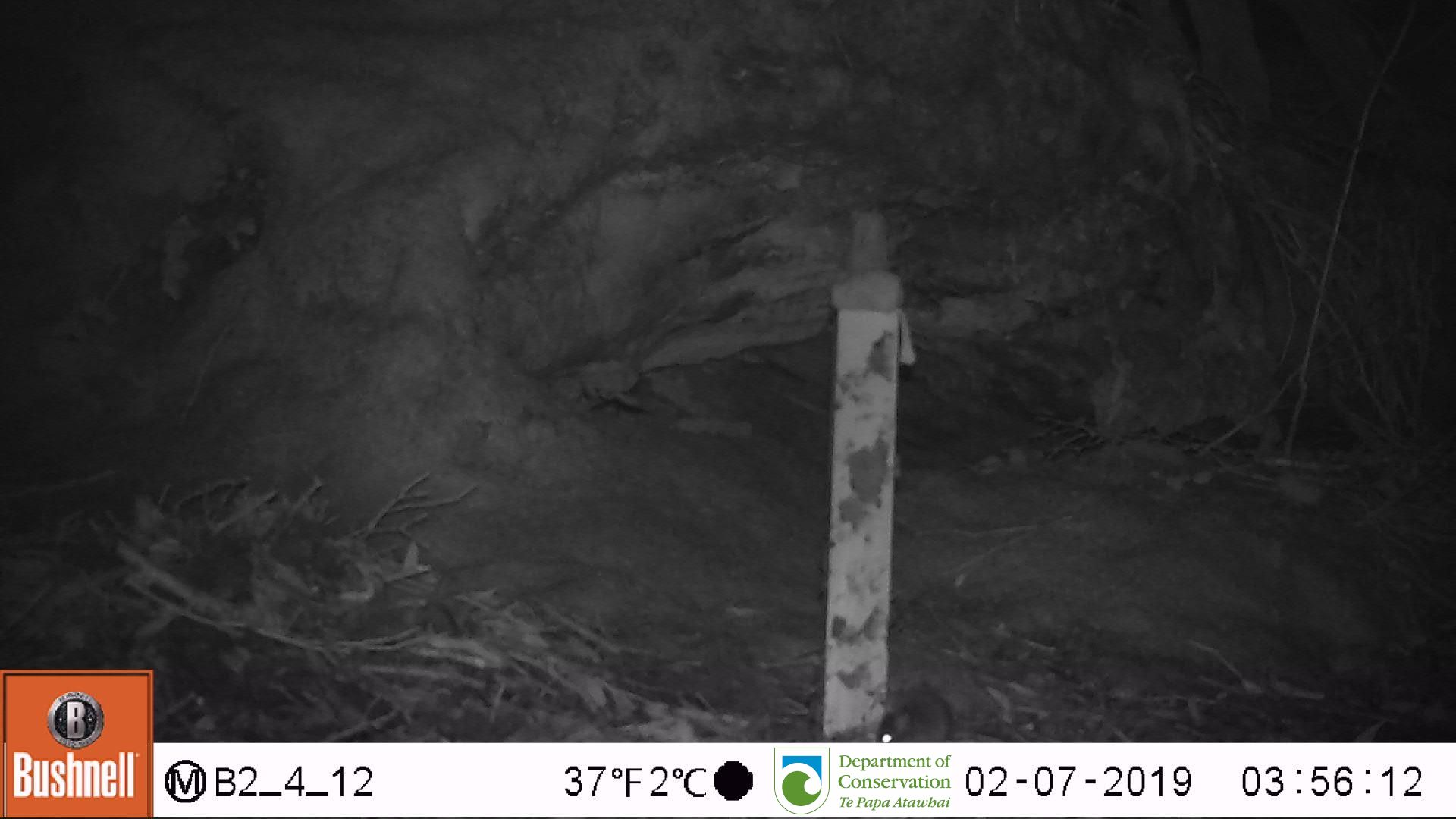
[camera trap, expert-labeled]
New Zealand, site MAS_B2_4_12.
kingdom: Animalia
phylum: Chordata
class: Mammalia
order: Rodentia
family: Muridae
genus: Mus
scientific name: Mus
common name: mouse